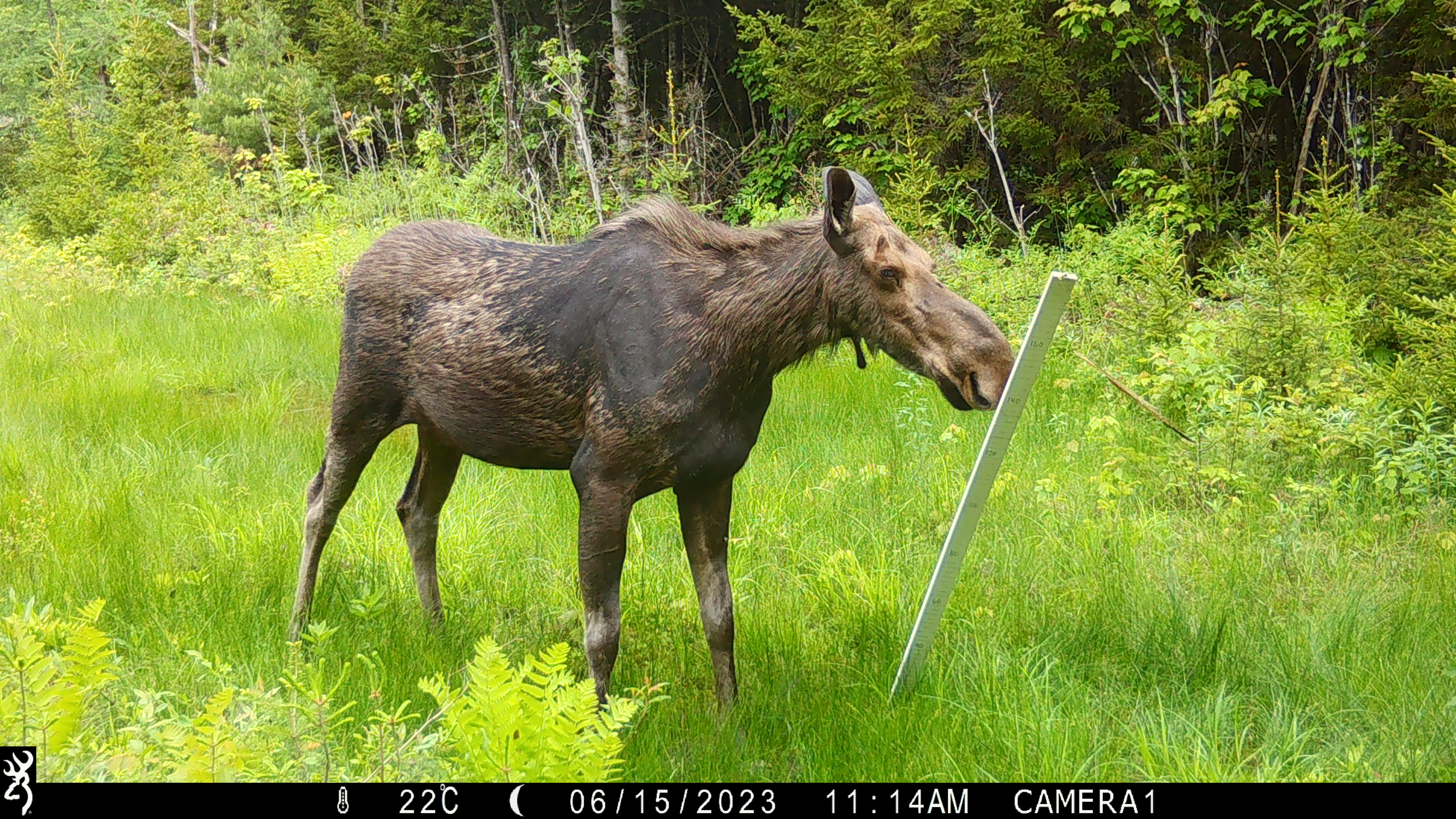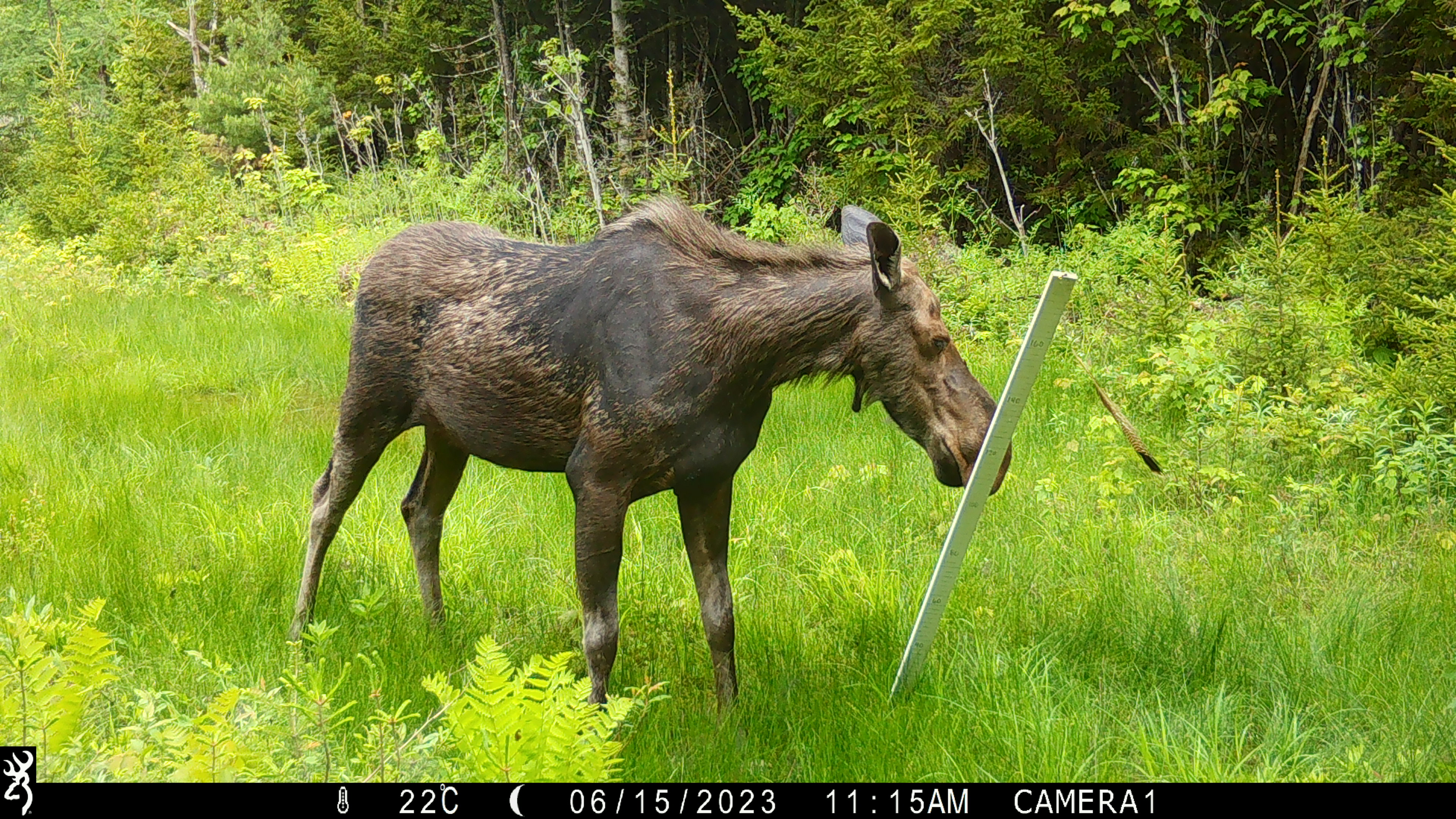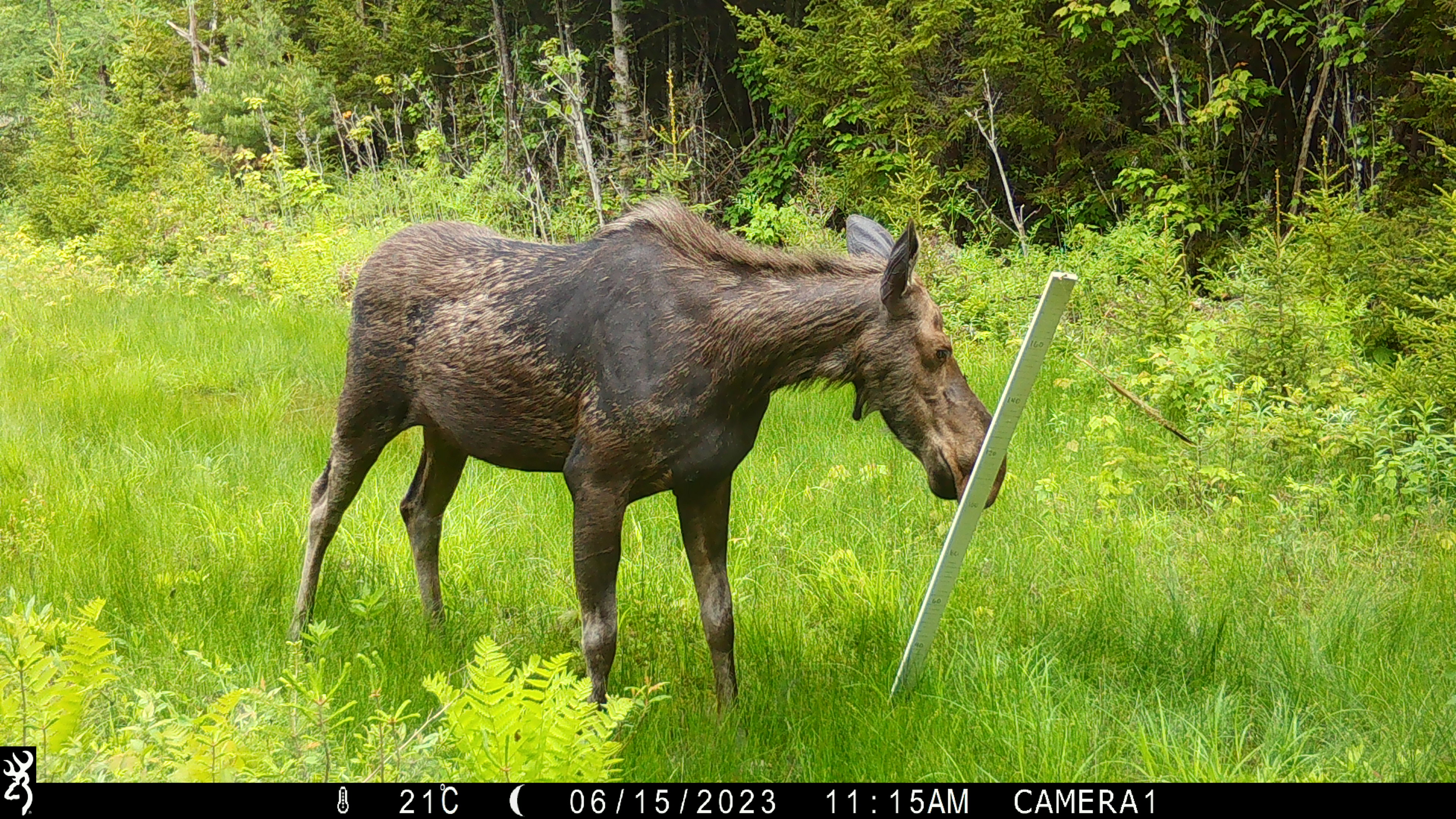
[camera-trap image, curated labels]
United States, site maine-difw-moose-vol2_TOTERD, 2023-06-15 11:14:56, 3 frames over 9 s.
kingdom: Animalia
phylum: Chordata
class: Mammalia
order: Artiodactyla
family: Cervidae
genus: Alces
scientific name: Alces alces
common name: moose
Moose (Alces alces).